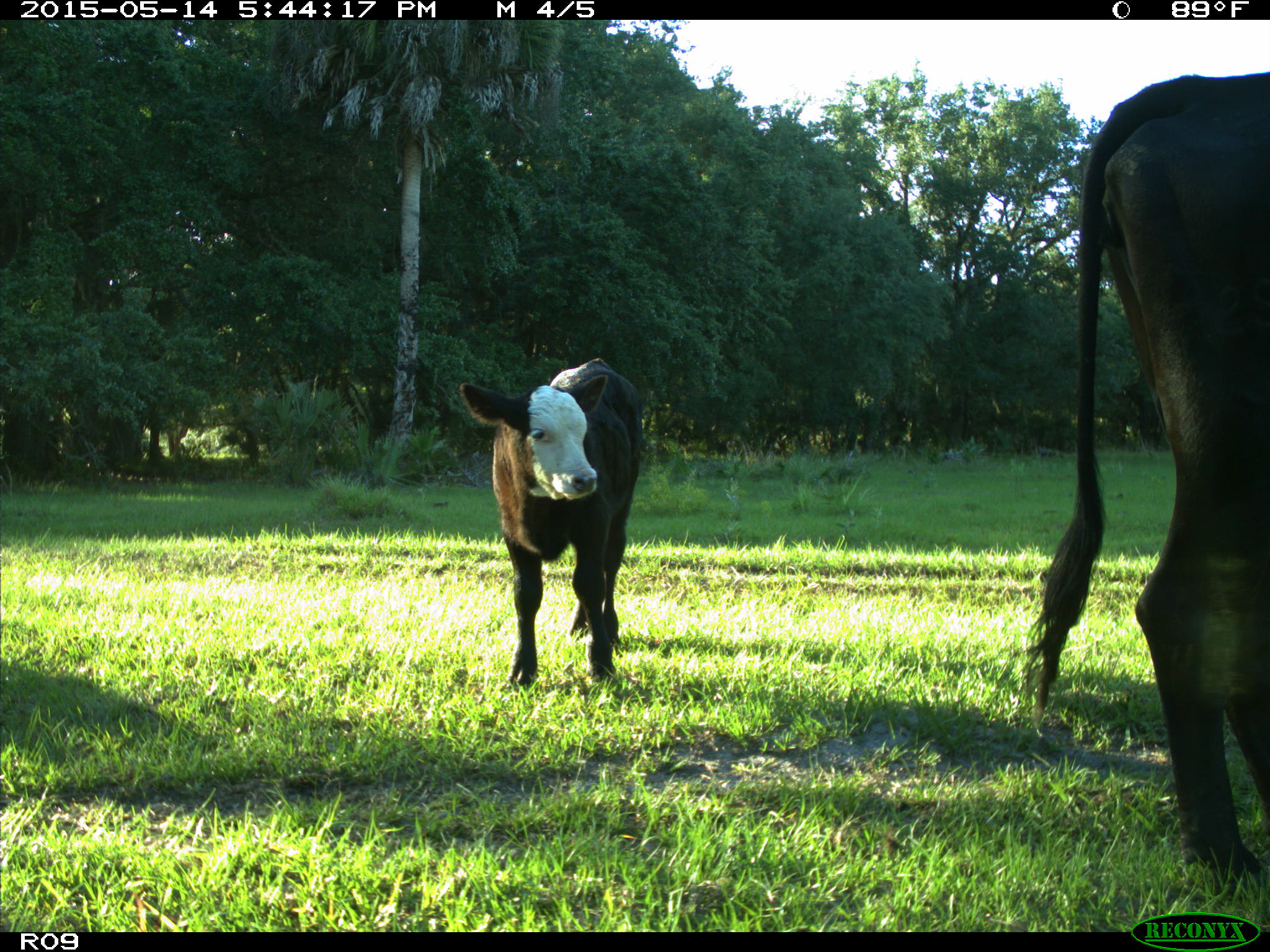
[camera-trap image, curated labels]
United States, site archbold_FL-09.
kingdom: Animalia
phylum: Chordata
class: Mammalia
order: Artiodactyla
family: Bovidae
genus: Bos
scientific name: Bos taurus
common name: domestic cow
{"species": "Bos taurus (domestic cow)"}